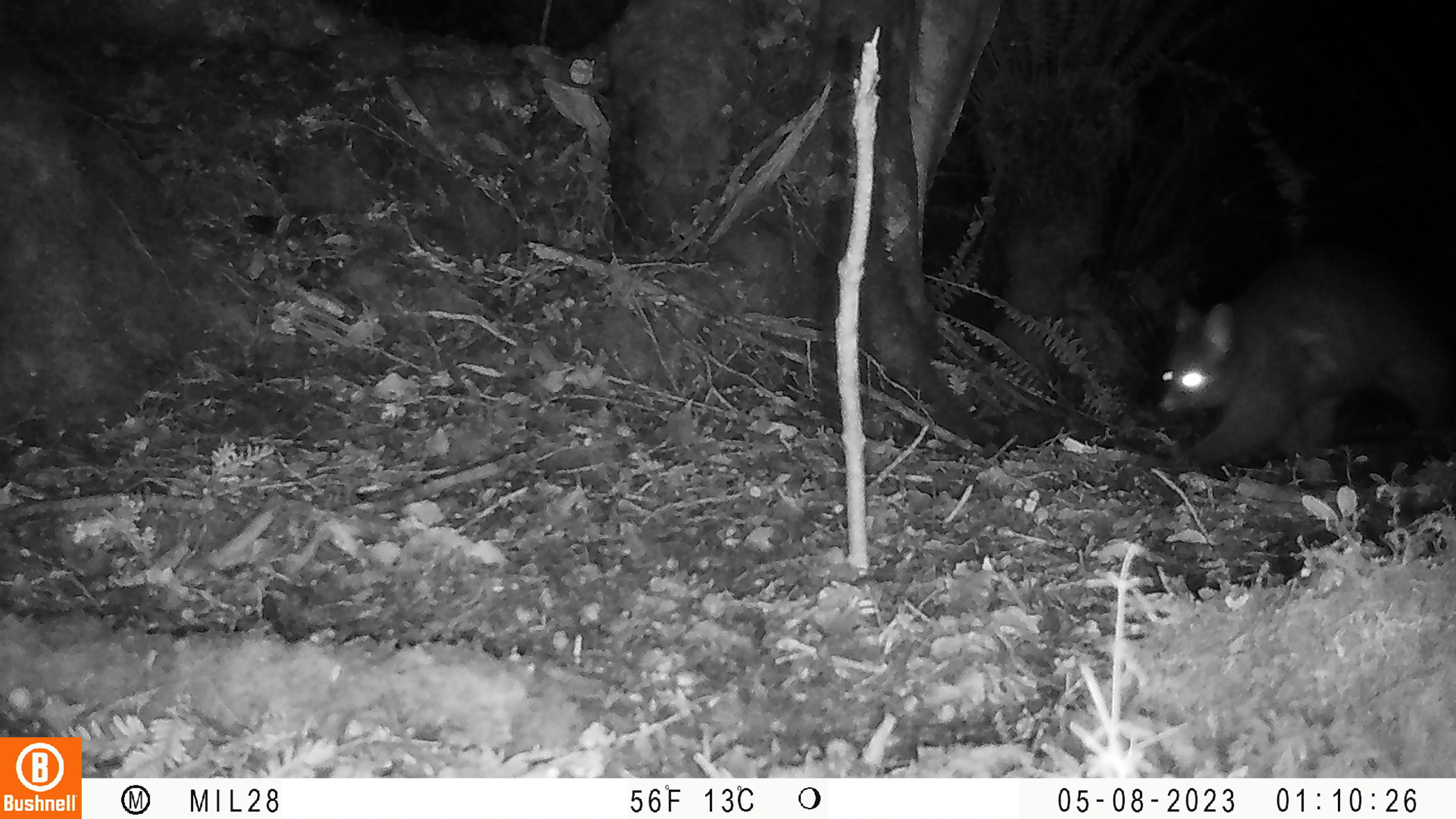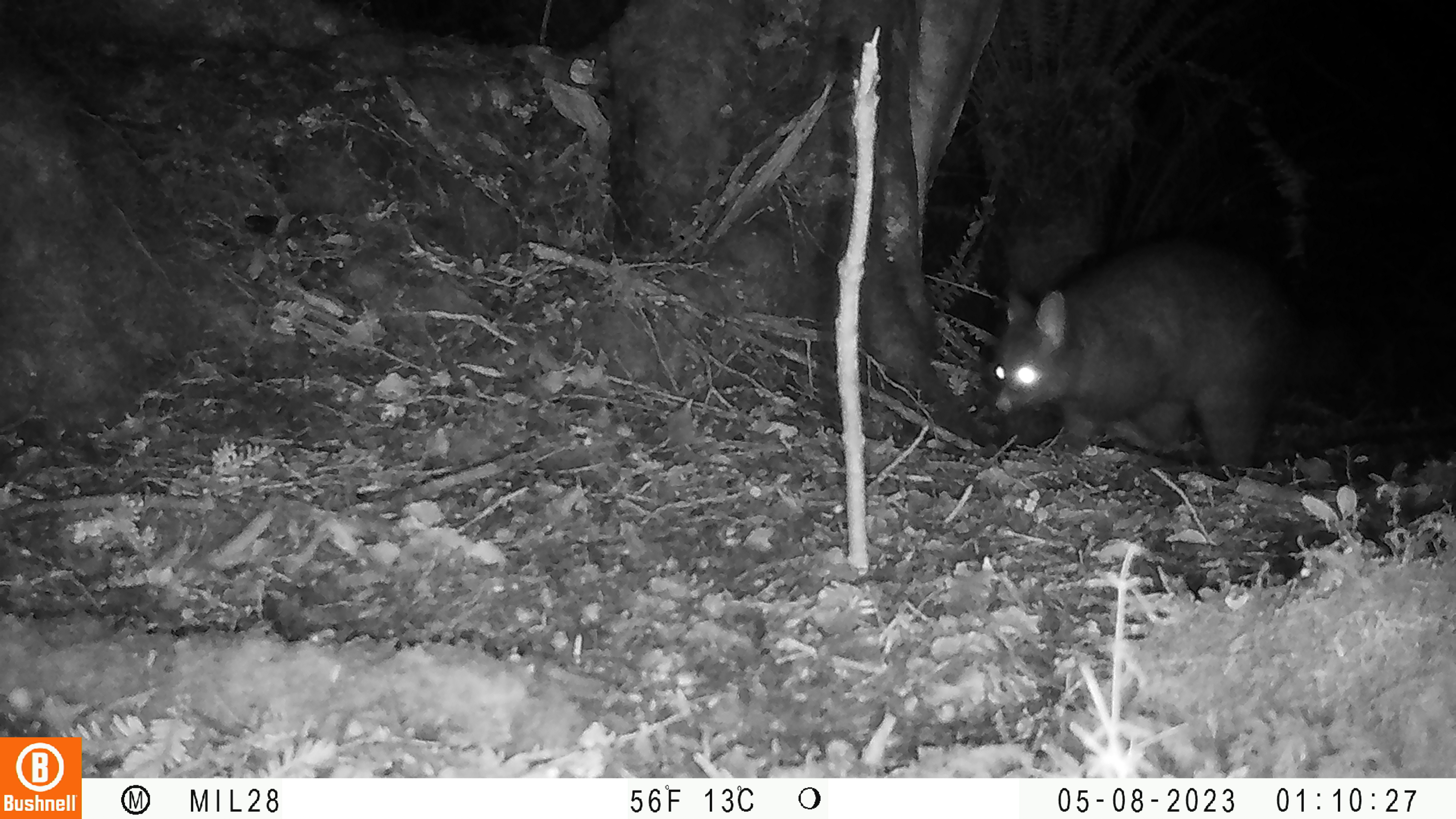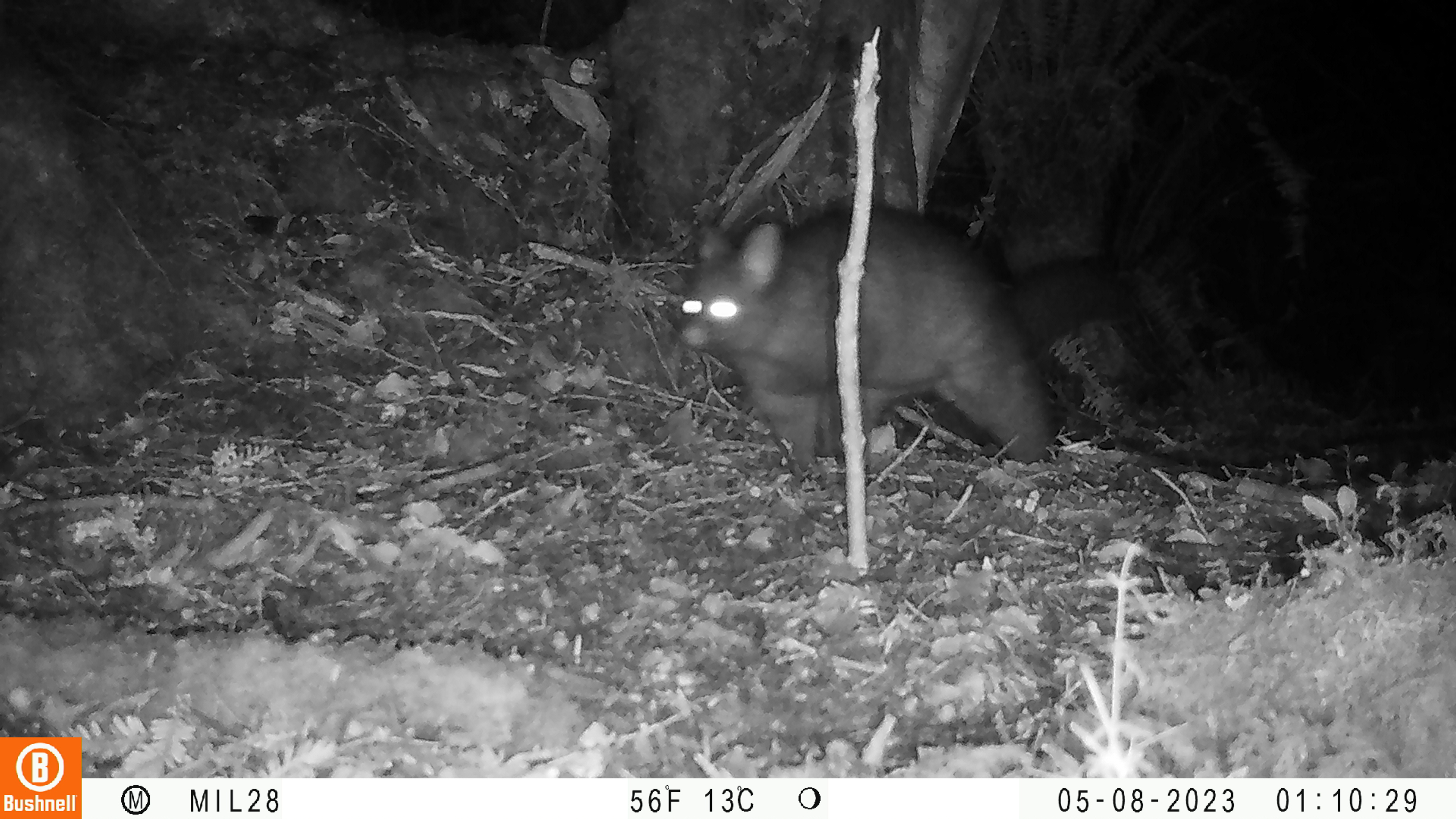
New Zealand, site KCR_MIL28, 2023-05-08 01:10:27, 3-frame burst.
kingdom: Animalia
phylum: Chordata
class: Mammalia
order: Diprotodontia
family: Phalangeridae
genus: Trichosurus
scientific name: Trichosurus vulpecula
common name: common brushtail possum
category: possum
Possum (common brushtail possum) (Trichosurus vulpecula).